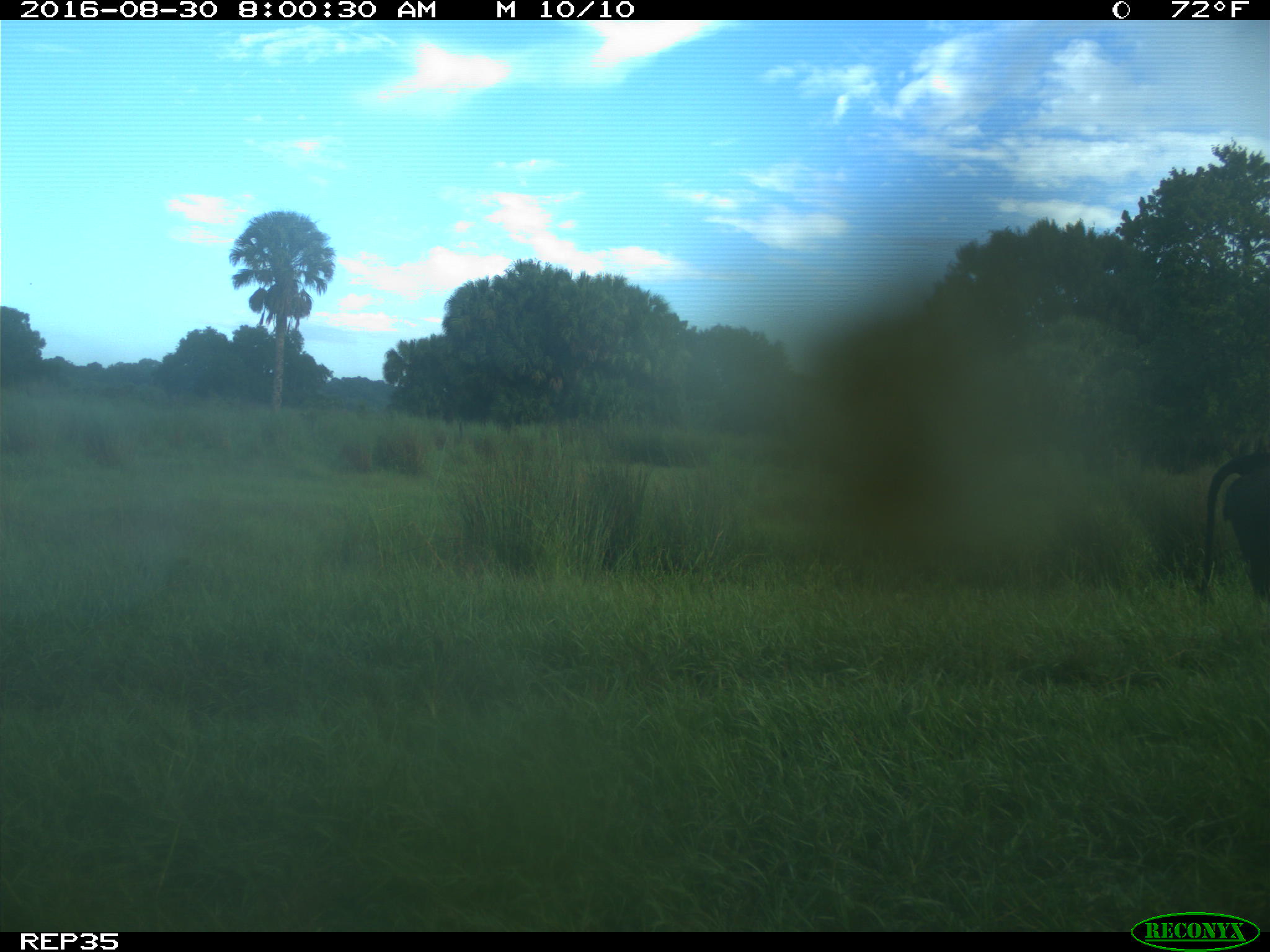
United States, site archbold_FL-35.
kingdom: Animalia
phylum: Chordata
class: Mammalia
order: Artiodactyla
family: Bovidae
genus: Bos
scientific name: Bos taurus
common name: domestic cow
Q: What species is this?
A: Bos taurus (domestic cow).